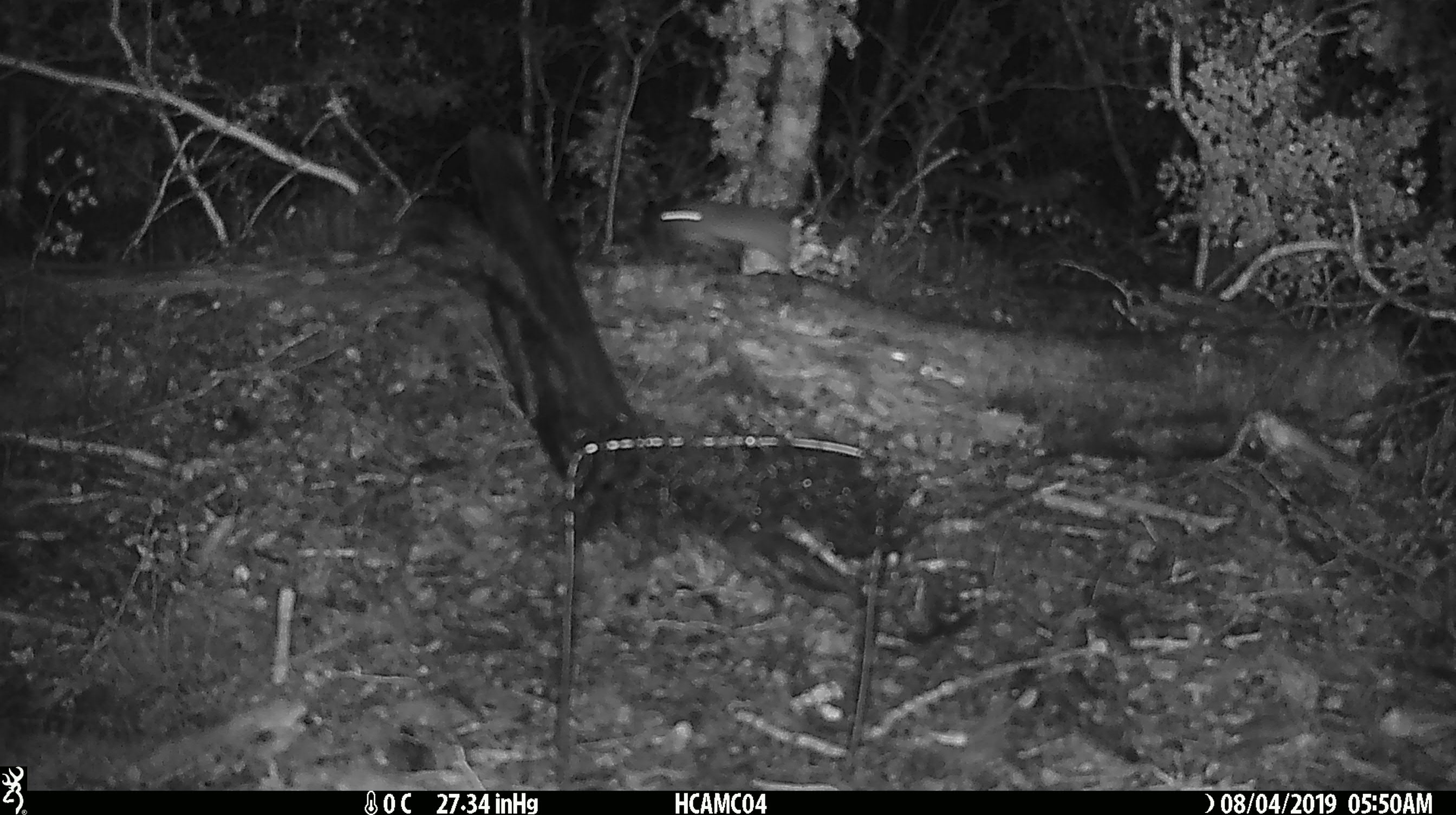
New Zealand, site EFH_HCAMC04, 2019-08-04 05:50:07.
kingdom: Animalia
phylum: Chordata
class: Mammalia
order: Rodentia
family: Muridae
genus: Mus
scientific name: Mus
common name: mouse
Mouse (Mus).